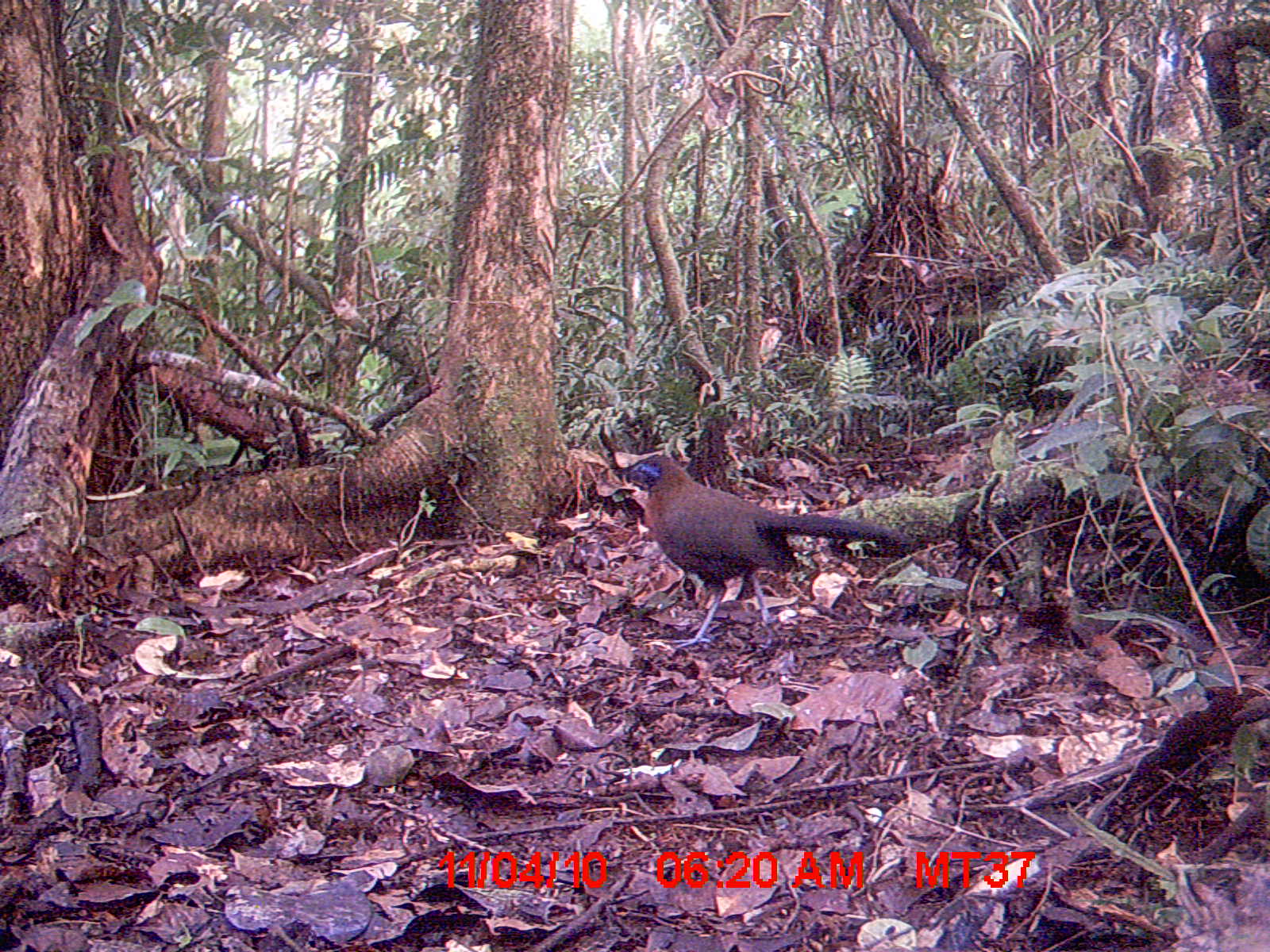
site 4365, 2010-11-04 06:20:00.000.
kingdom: Animalia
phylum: Chordata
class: Aves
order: Cuculiformes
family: Cuculidae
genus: Coua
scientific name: Coua serriana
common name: red-breasted coua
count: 1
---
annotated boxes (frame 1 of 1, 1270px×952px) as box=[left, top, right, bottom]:
coua serriana: box=[620, 453, 902, 649]